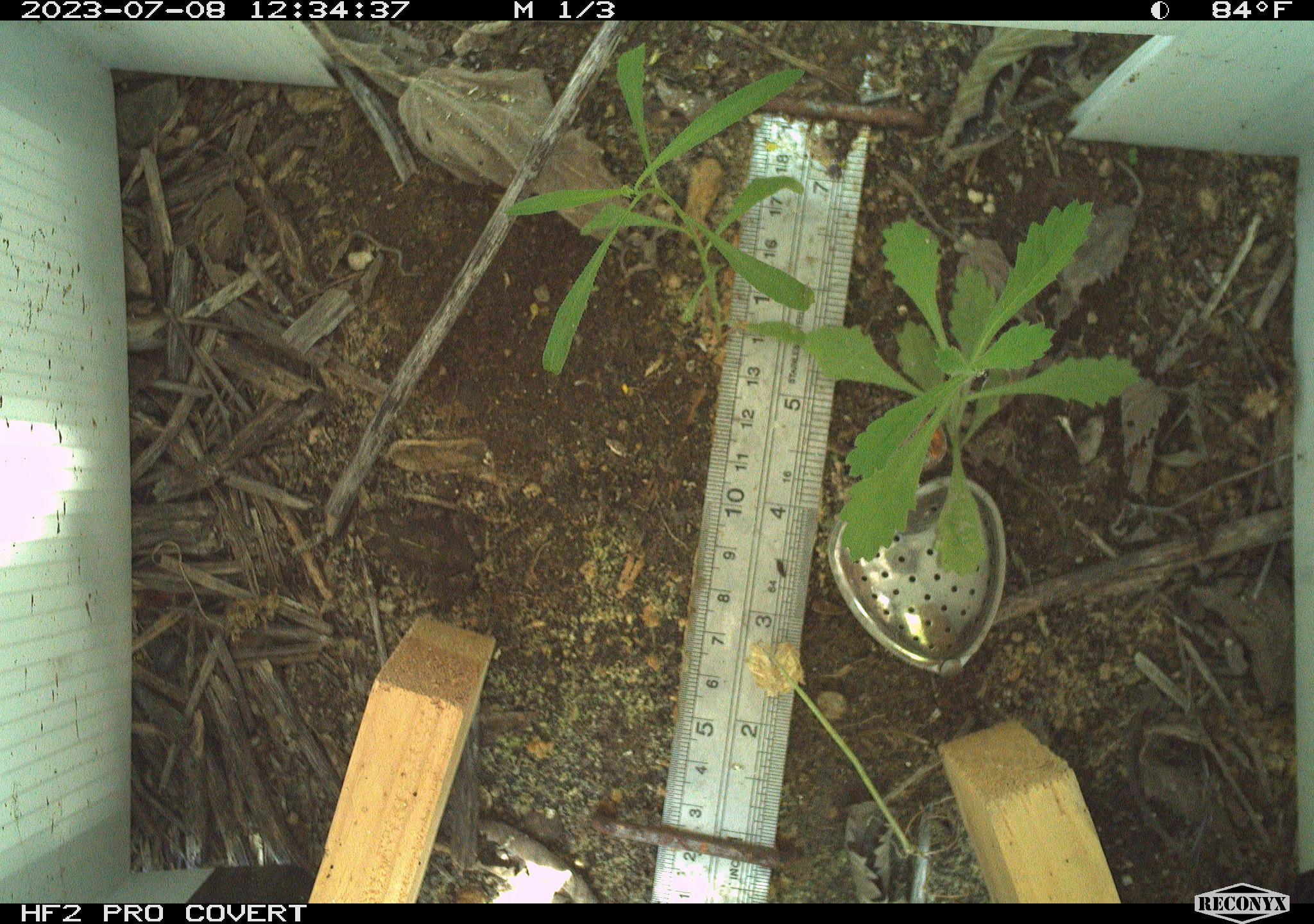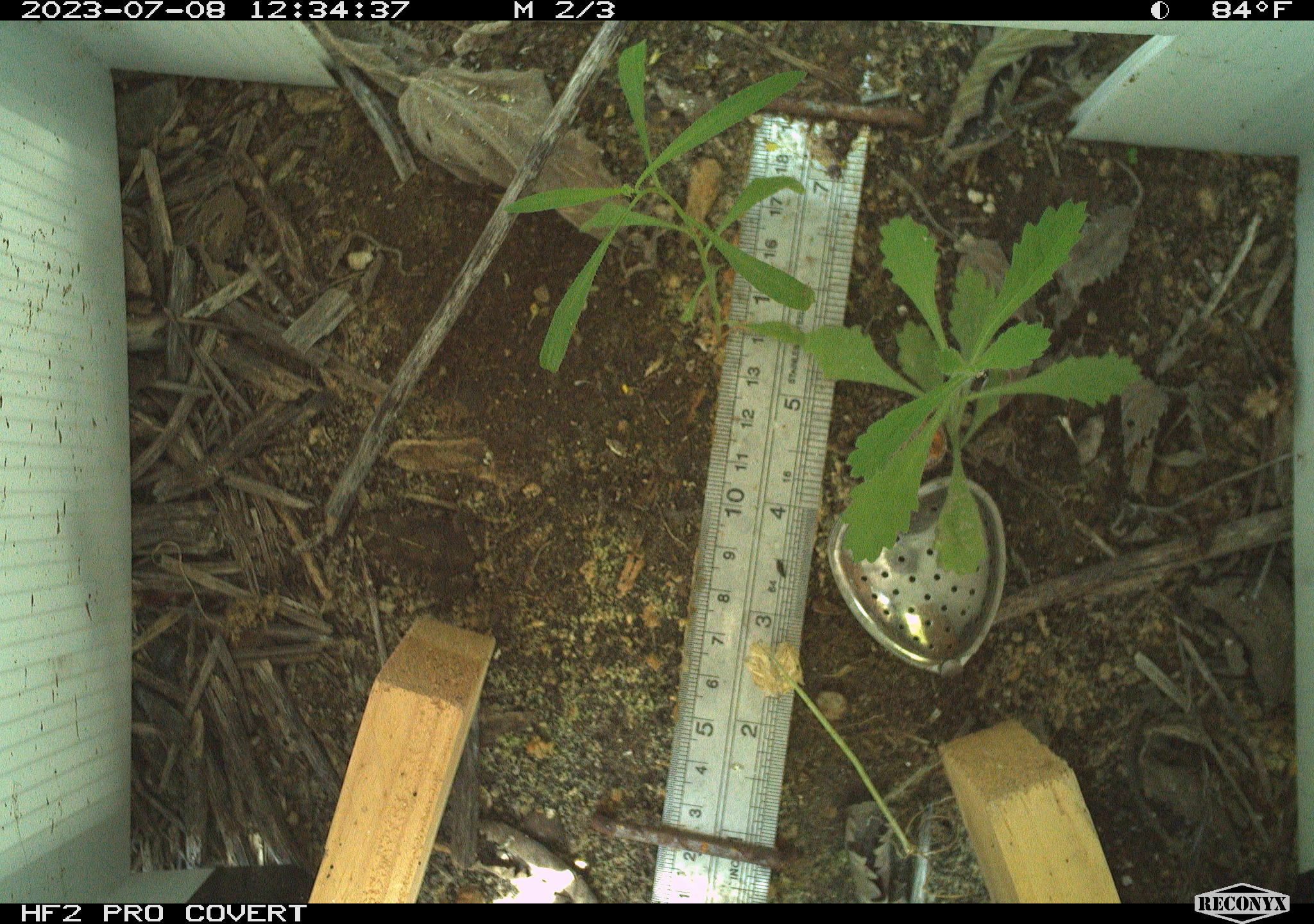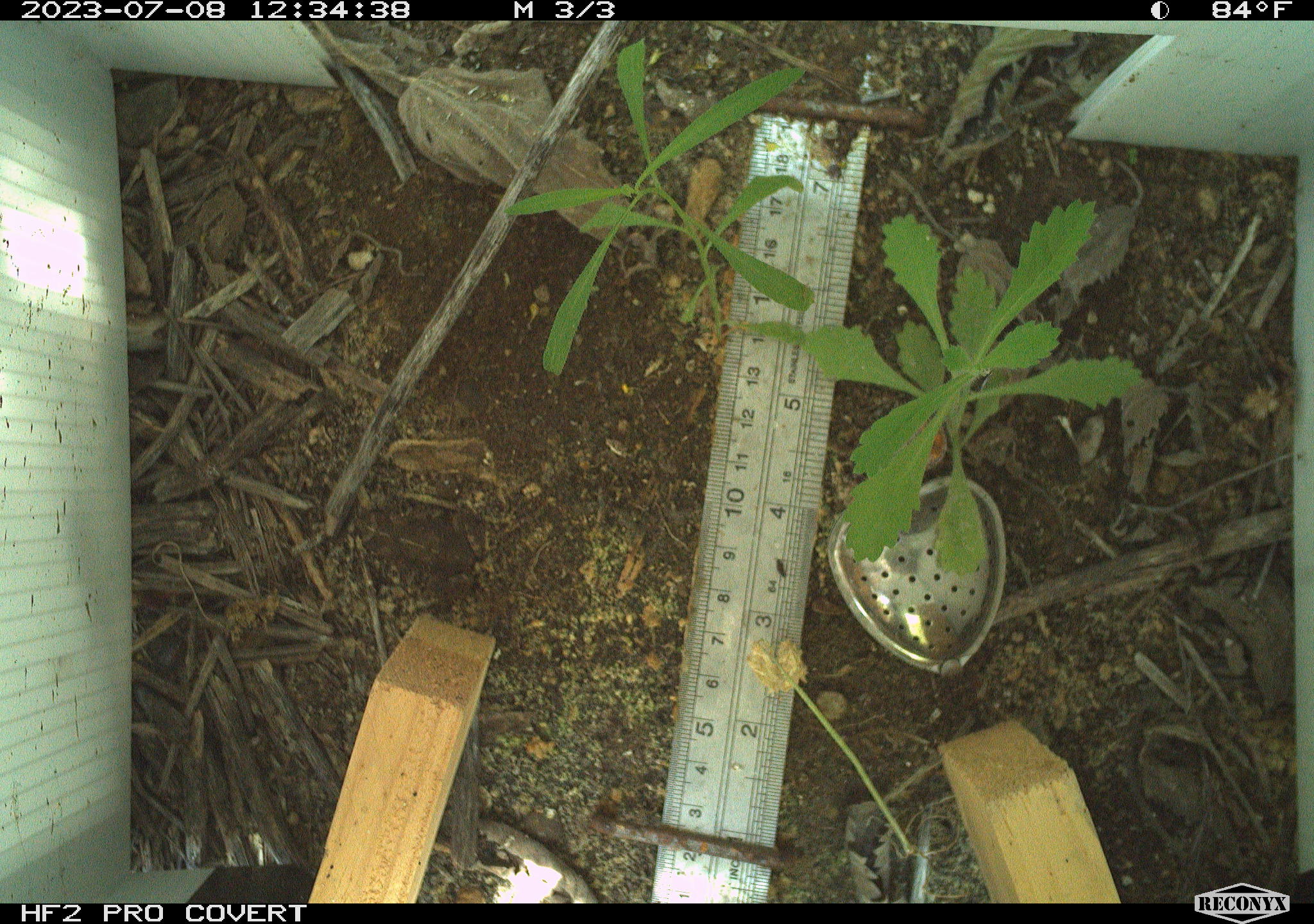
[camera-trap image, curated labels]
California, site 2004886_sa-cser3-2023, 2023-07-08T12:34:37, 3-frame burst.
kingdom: Animalia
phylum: Chordata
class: Amphibia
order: Anura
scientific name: Anura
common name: frogs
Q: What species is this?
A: Frogs (Anura).